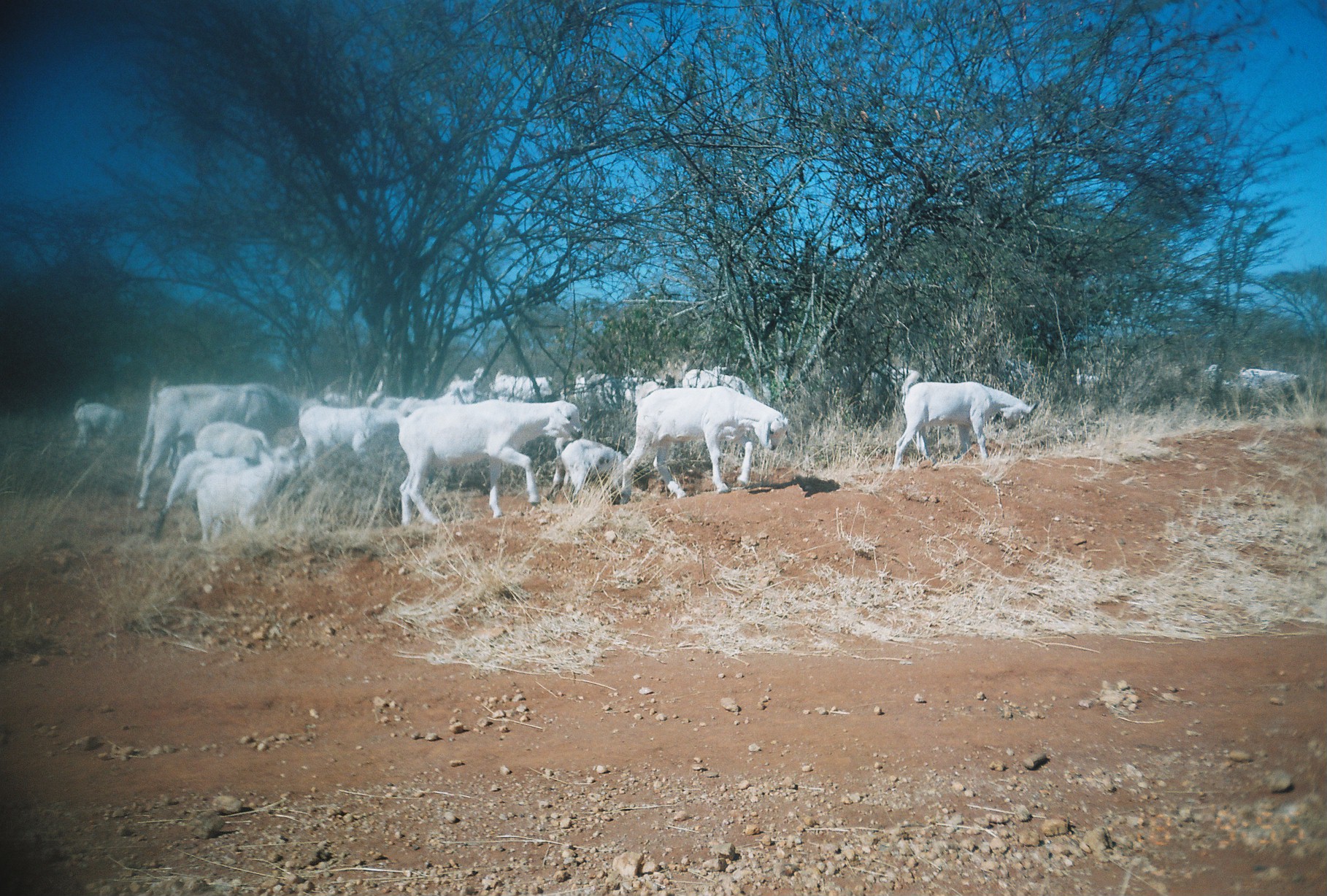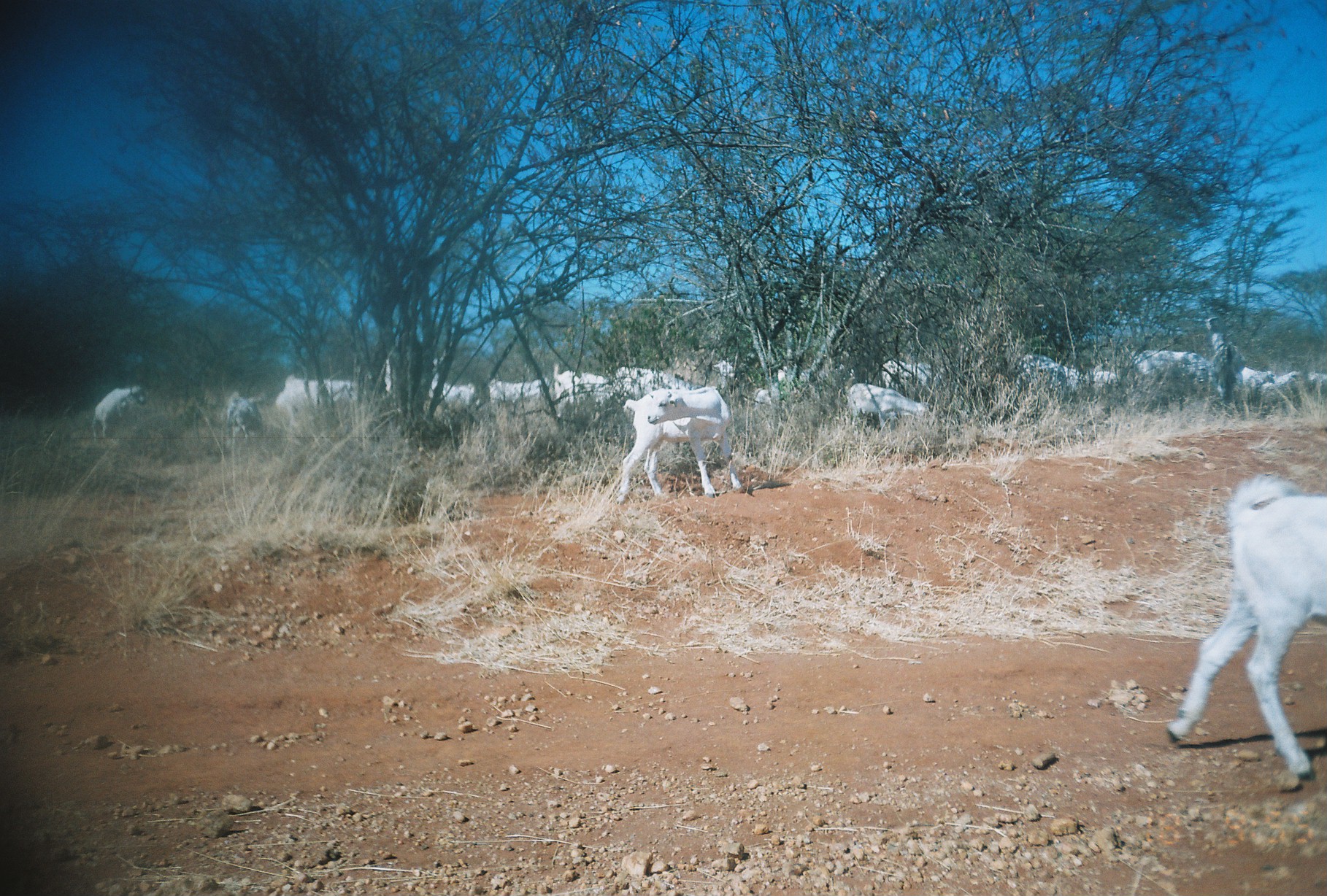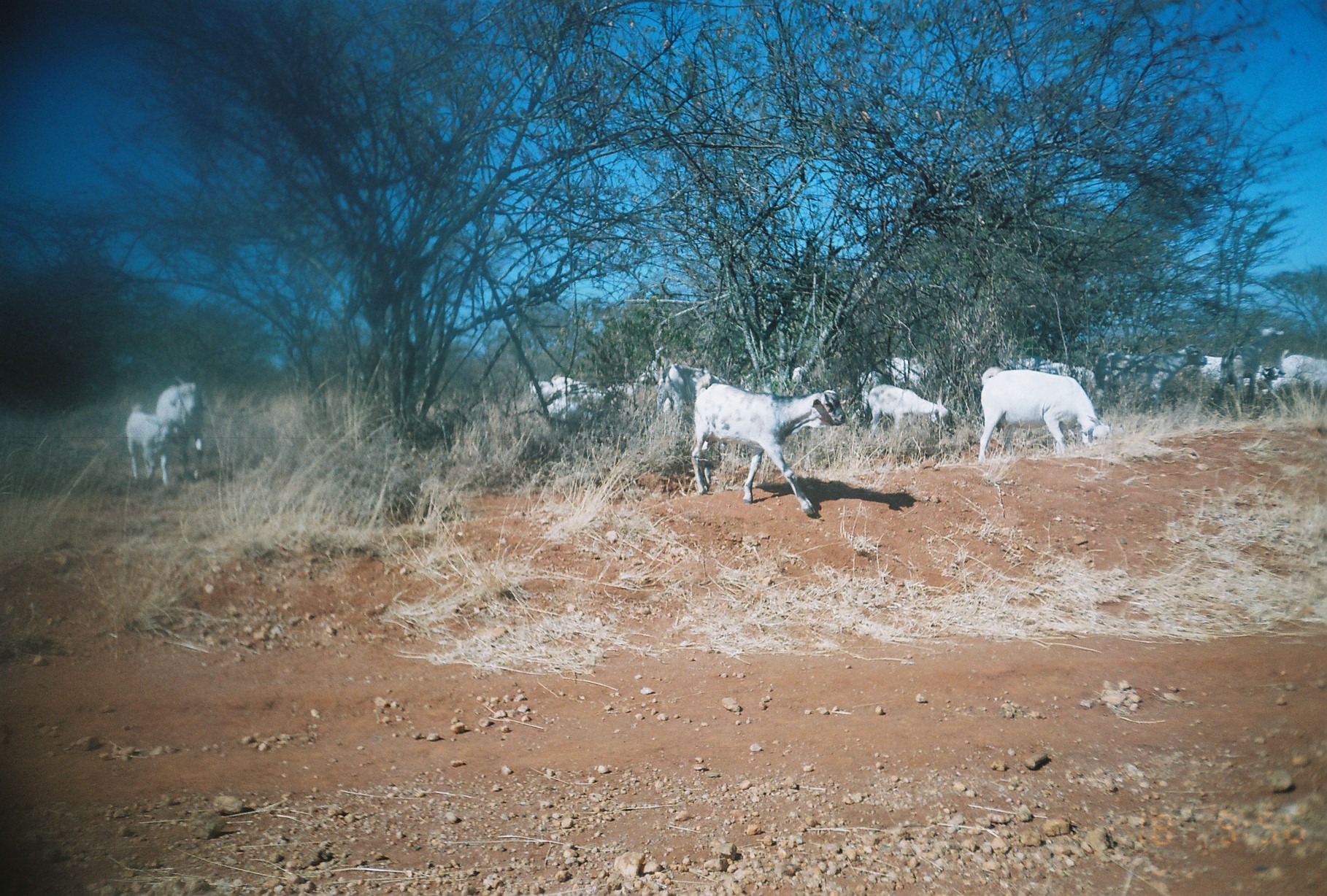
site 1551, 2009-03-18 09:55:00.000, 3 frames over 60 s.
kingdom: Animalia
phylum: Chordata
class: Mammalia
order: Artiodactyla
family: Bovidae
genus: Capra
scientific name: Capra aegagrus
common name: wild goat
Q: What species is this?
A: Capra aegagrus (wild goat).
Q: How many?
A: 16.